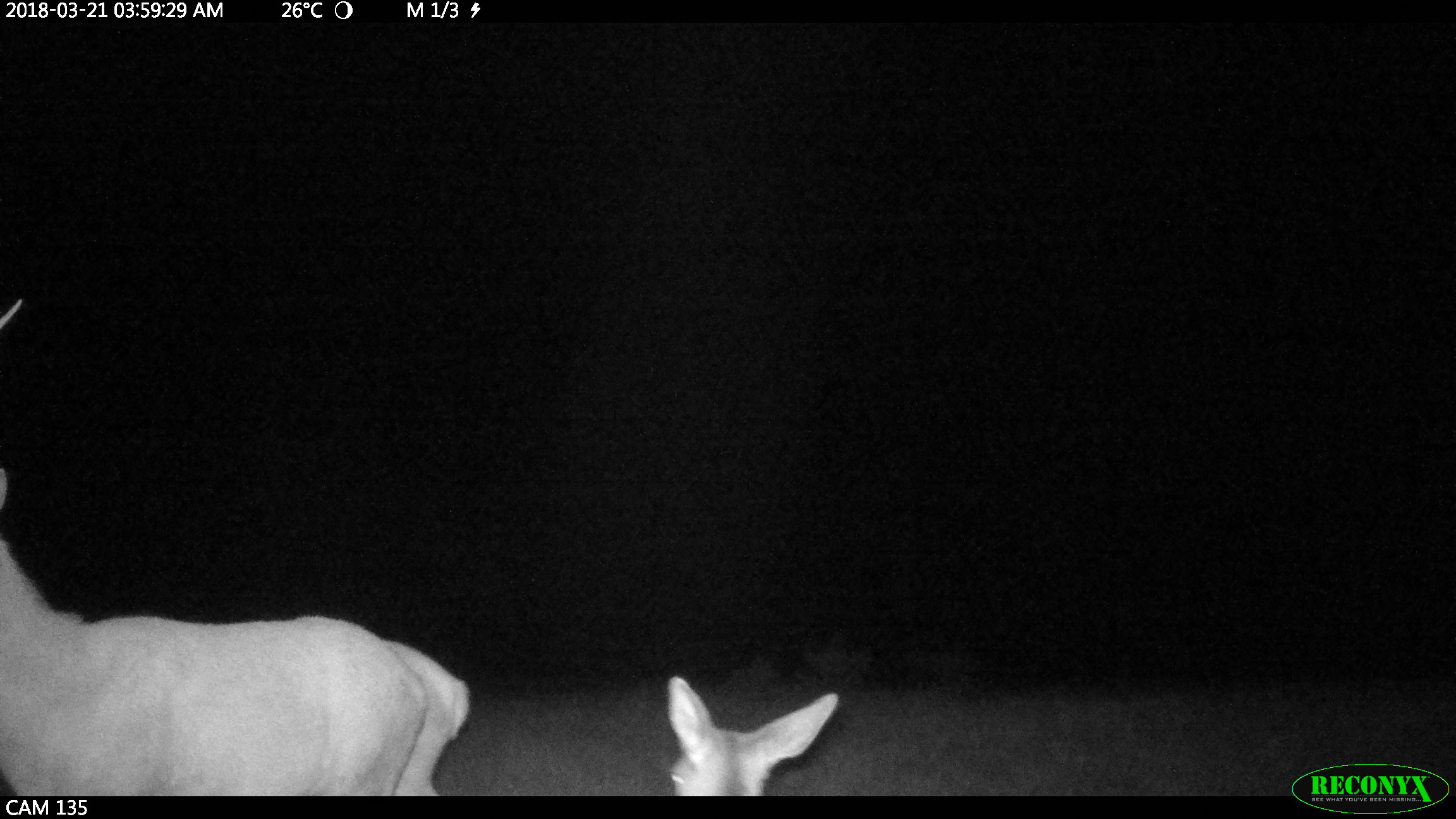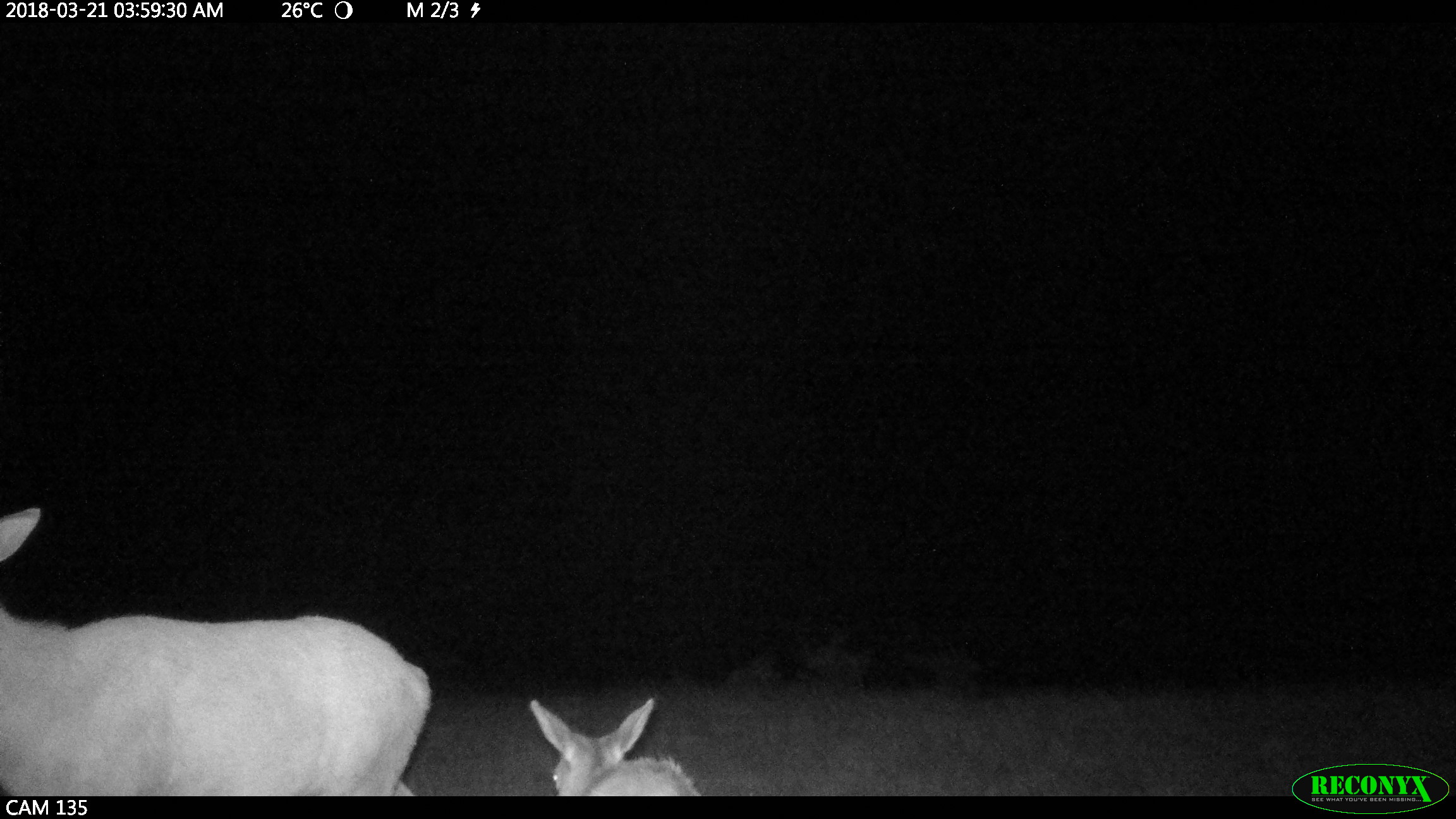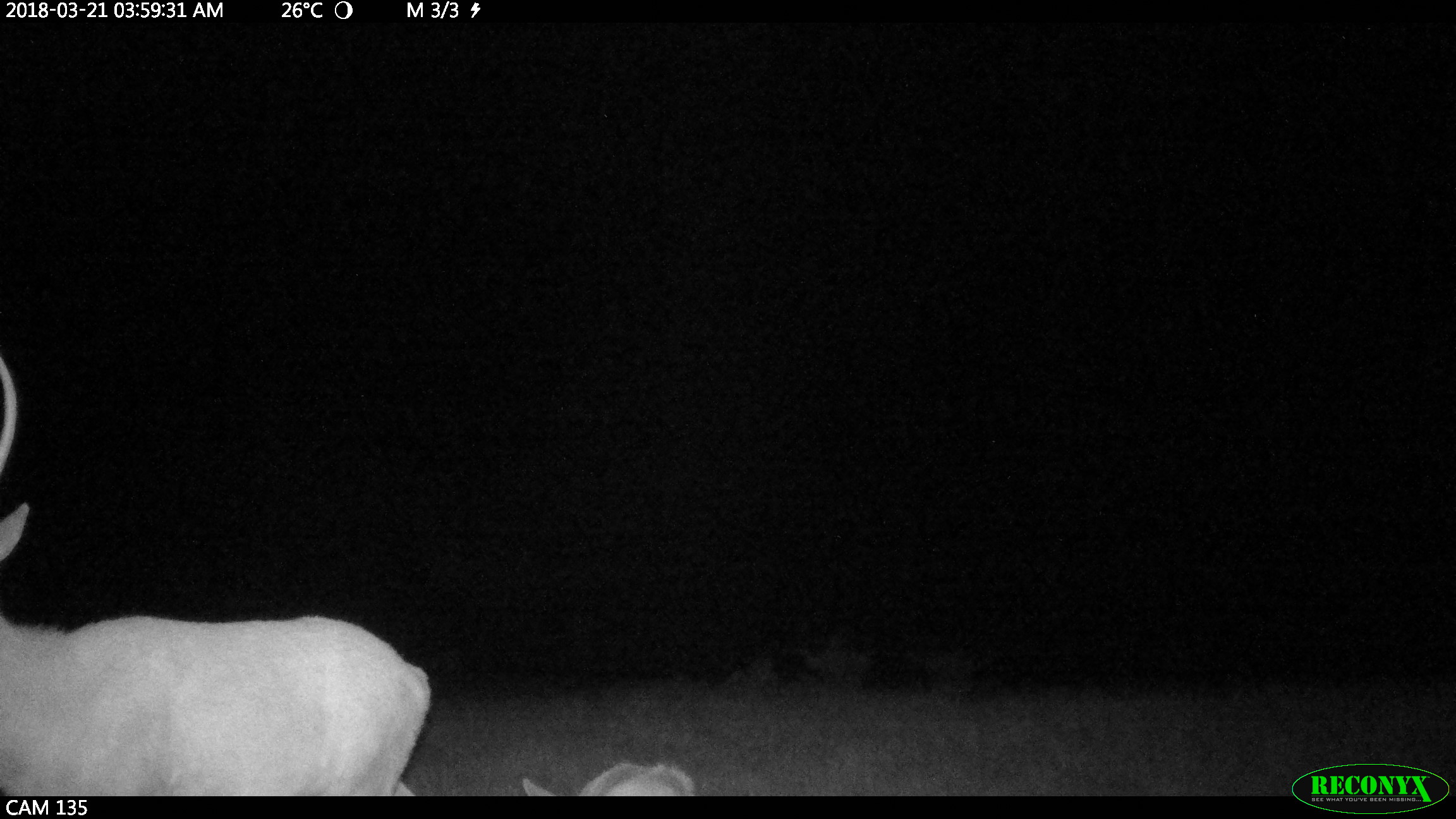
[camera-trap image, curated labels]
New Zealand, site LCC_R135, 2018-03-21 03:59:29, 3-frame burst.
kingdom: Animalia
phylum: Chordata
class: Mammalia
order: Artiodactyla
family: Cervidae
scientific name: Cervidae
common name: deer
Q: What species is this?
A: Deer (Cervidae).